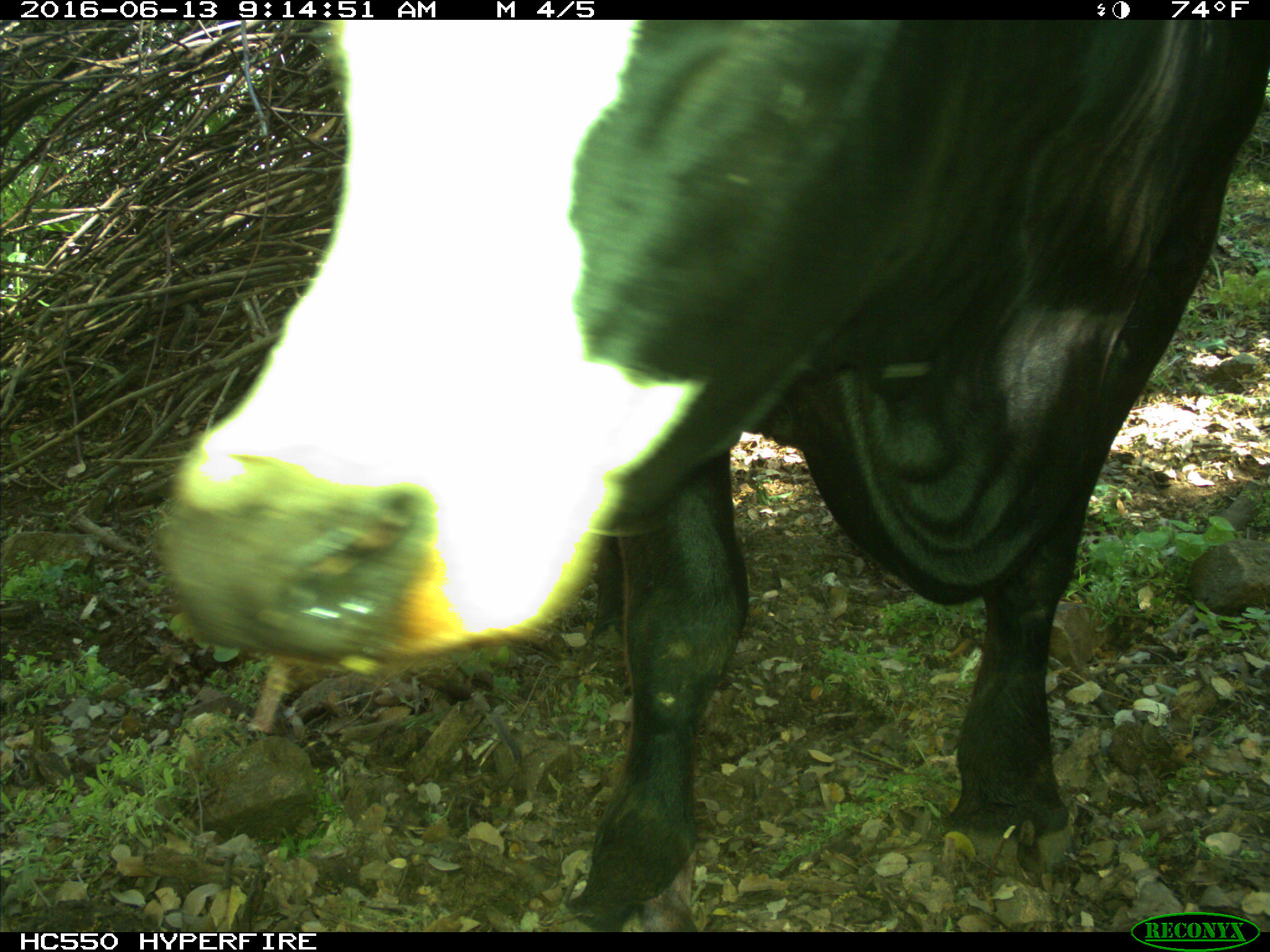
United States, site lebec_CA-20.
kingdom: Animalia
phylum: Chordata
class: Mammalia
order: Artiodactyla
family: Bovidae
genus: Bos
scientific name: Bos taurus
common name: domestic cow